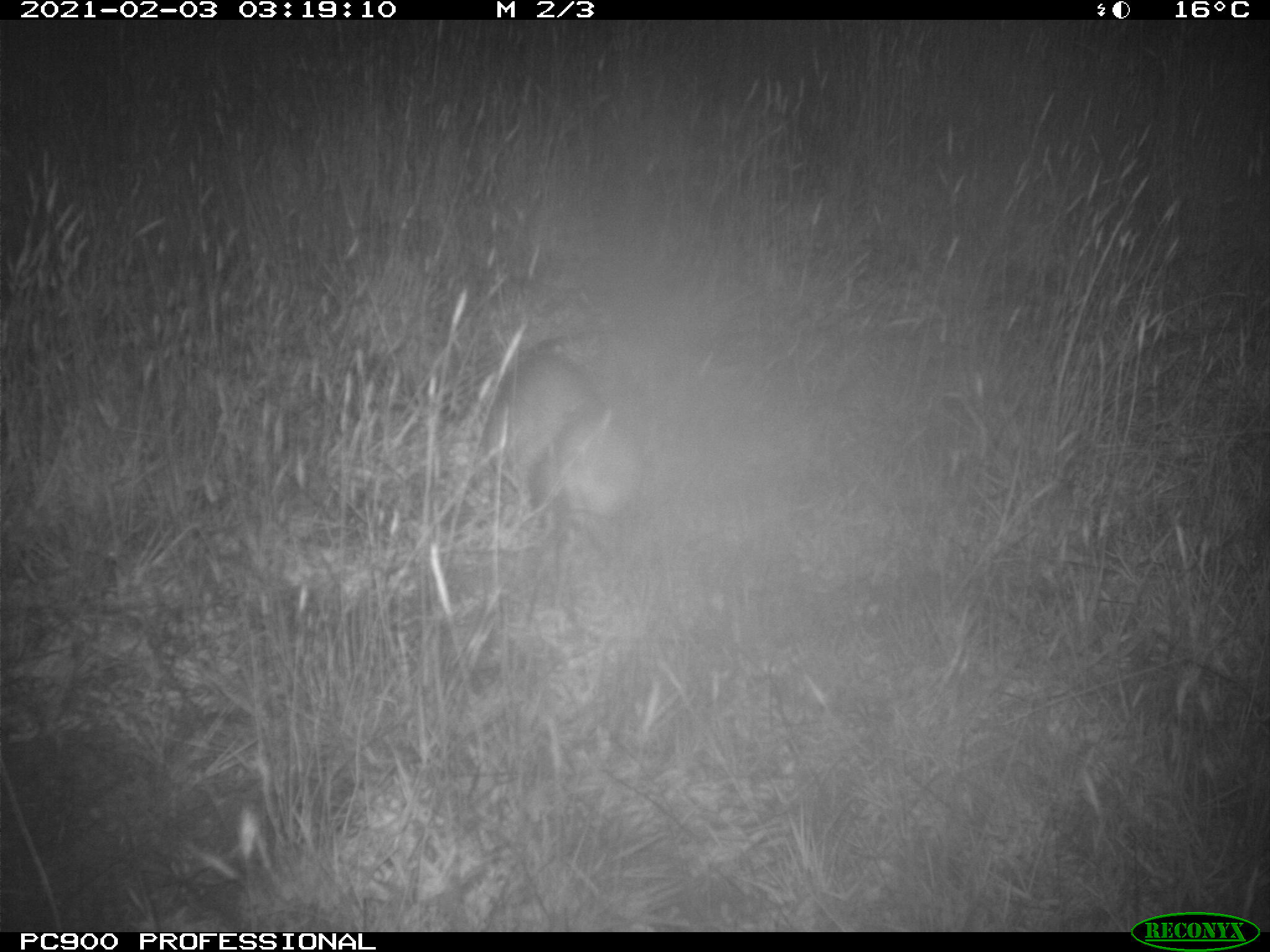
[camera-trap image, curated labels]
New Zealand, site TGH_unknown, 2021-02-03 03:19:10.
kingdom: Animalia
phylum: Chordata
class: Mammalia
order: Carnivora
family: Mustelidae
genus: Mustela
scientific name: Mustela furo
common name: ferret